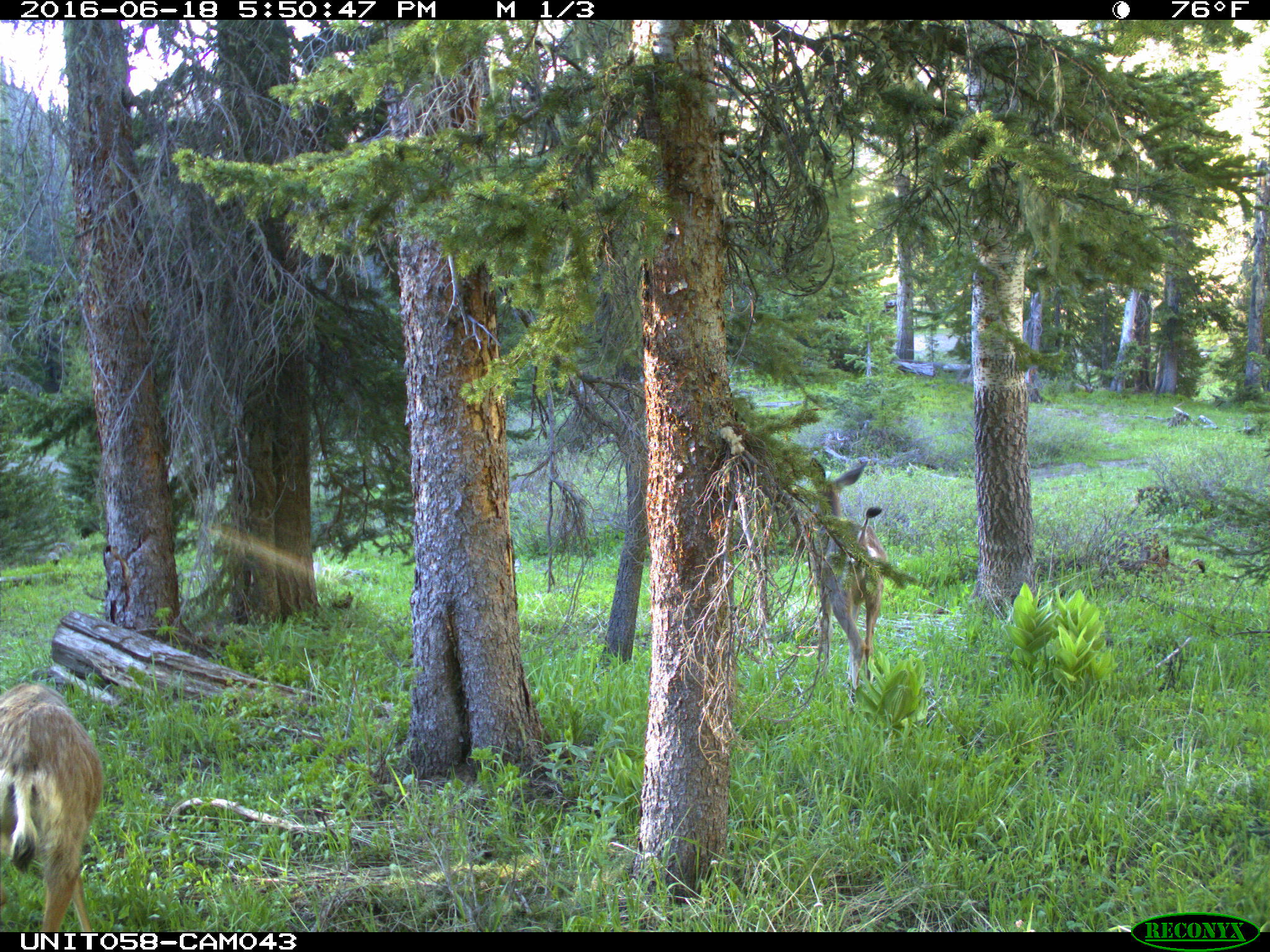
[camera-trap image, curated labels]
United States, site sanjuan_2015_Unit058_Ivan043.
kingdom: Animalia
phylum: Chordata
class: Mammalia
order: Artiodactyla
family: Cervidae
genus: Odocoileus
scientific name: Odocoileus hemionus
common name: mule deer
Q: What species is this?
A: Odocoileus hemionus (mule deer).